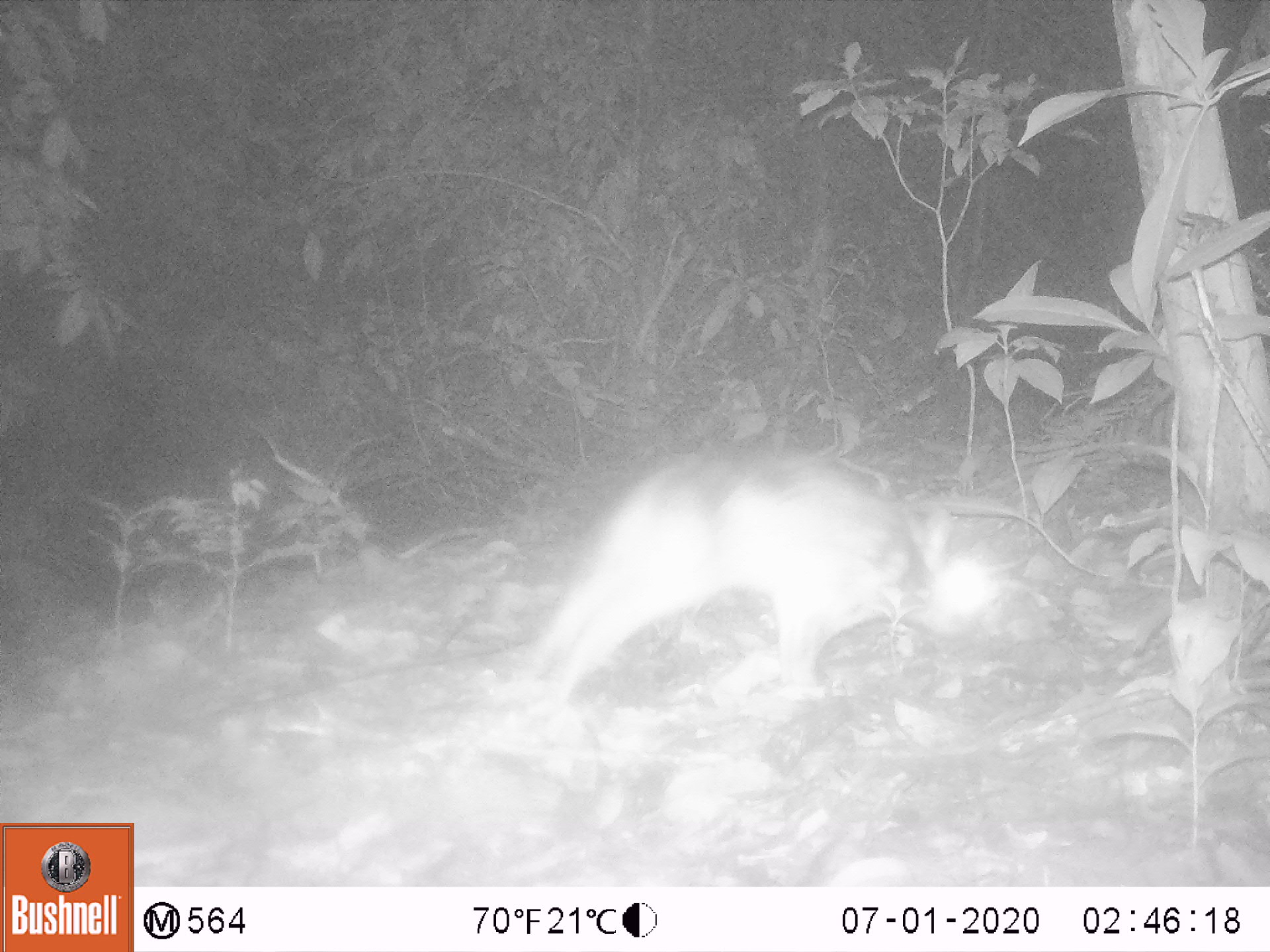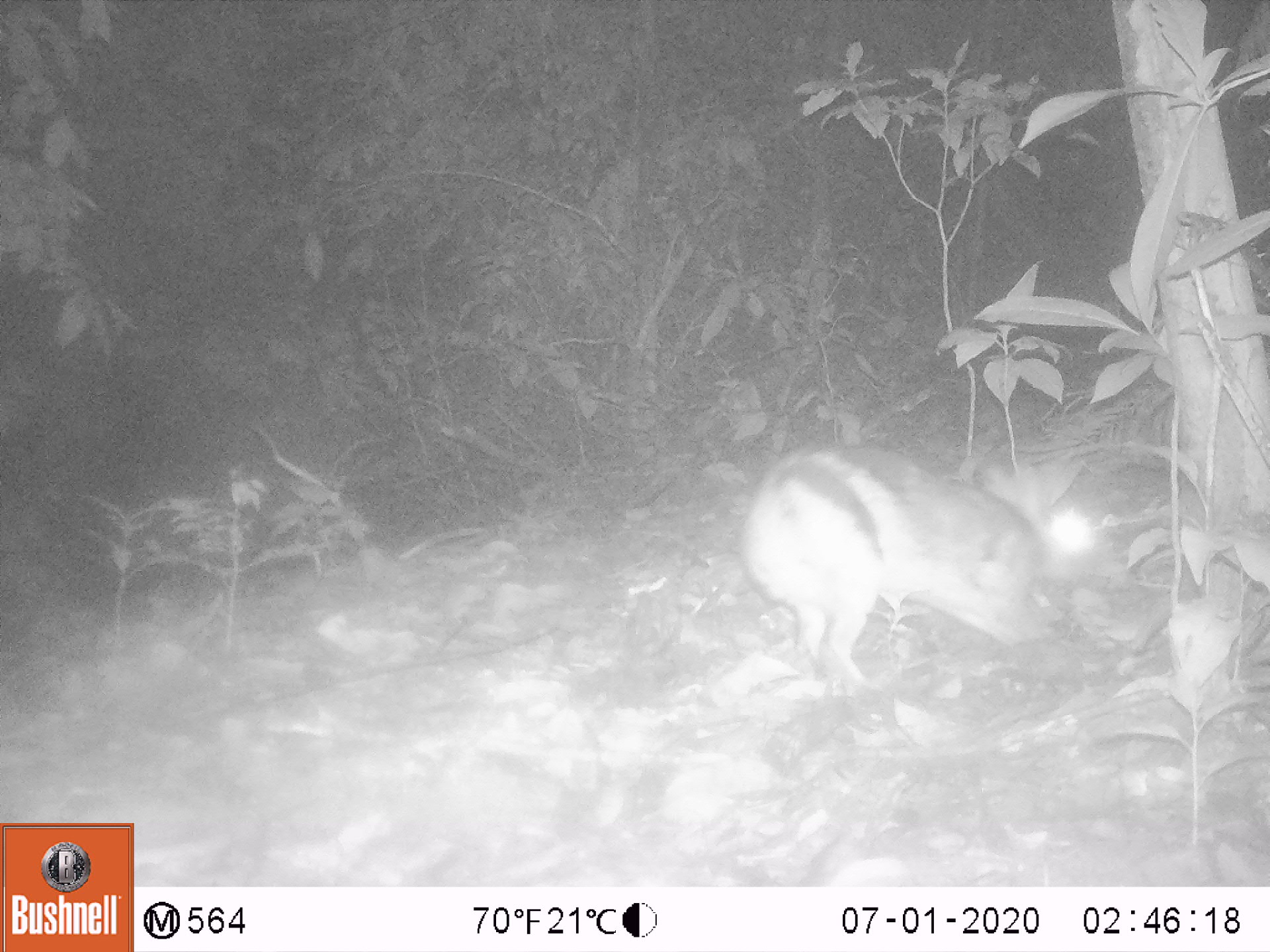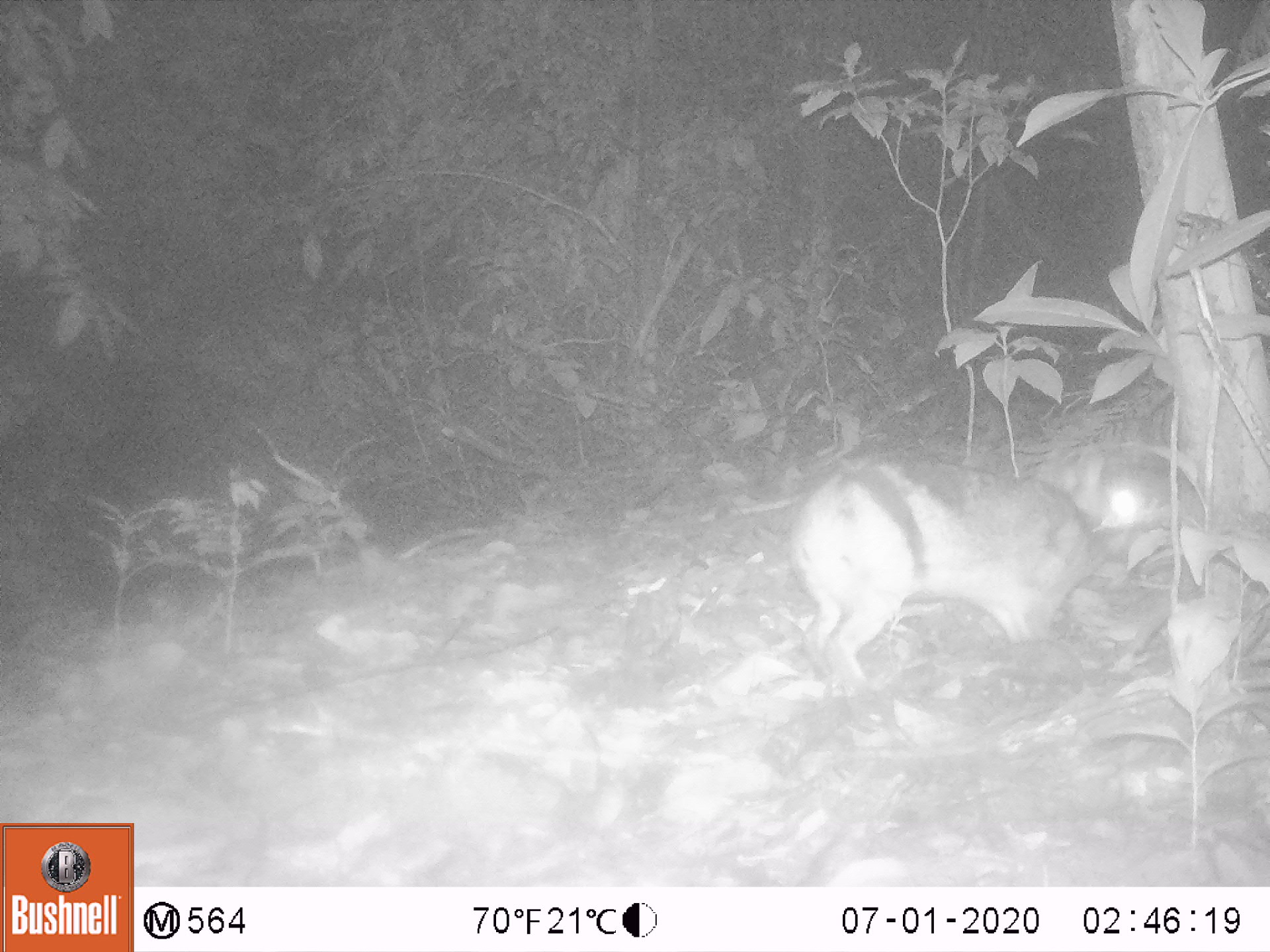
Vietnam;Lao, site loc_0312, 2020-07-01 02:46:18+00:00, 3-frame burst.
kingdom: Animalia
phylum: Chordata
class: Mammalia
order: Lagomorpha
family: Leporidae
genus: Nesolagus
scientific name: Nesolagus timminsi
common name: annamite striped rabbit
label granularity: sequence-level